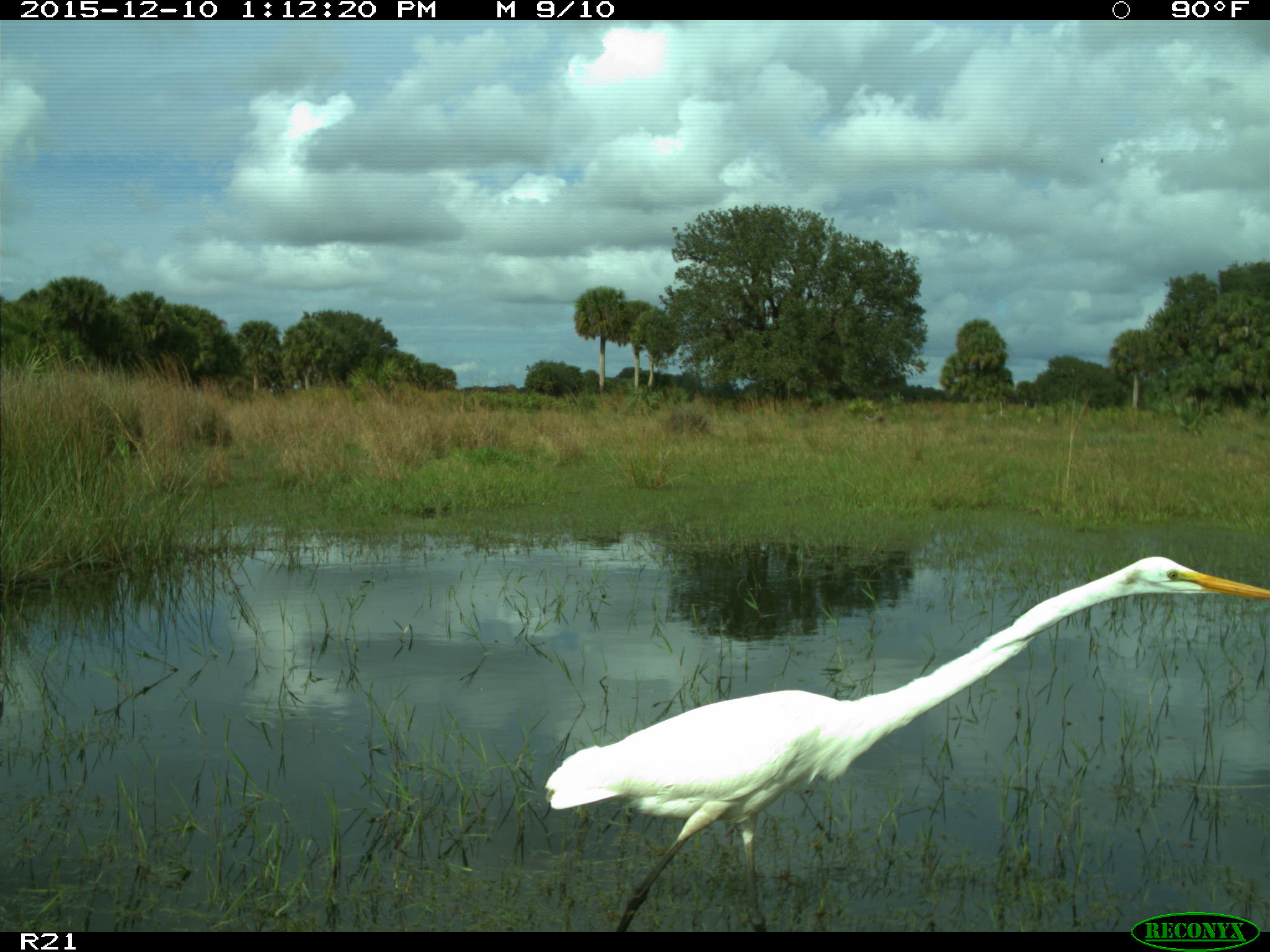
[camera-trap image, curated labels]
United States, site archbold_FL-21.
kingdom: Animalia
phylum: Chordata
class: Aves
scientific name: Aves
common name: birds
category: unidentified bird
Unidentified bird (birds) (Aves).